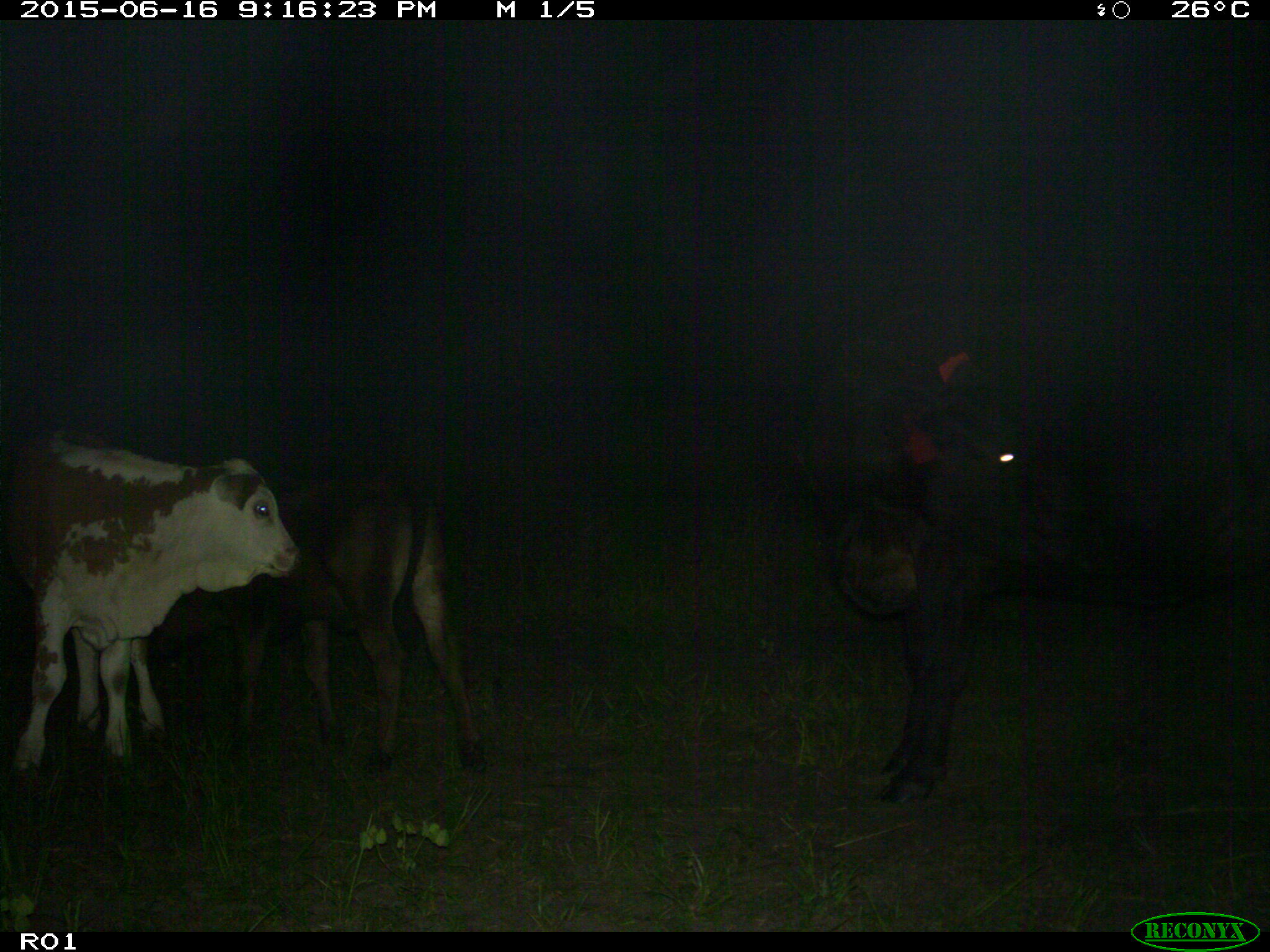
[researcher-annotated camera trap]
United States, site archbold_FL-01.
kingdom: Animalia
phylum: Chordata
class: Mammalia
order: Artiodactyla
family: Bovidae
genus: Bos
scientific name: Bos taurus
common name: domestic cow